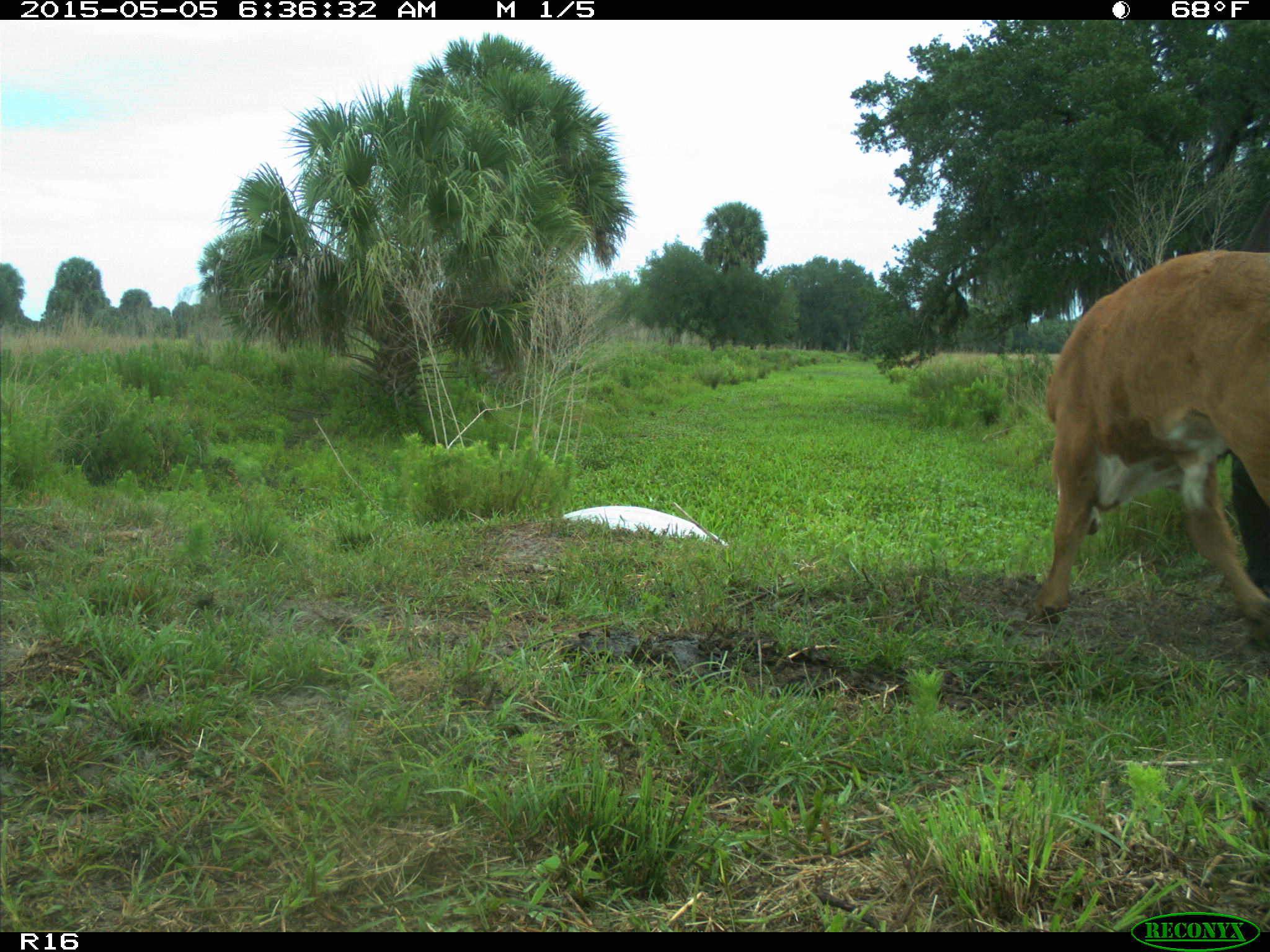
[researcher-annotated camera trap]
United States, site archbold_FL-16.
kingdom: Animalia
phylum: Chordata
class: Mammalia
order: Artiodactyla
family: Bovidae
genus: Bos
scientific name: Bos taurus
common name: domestic cow